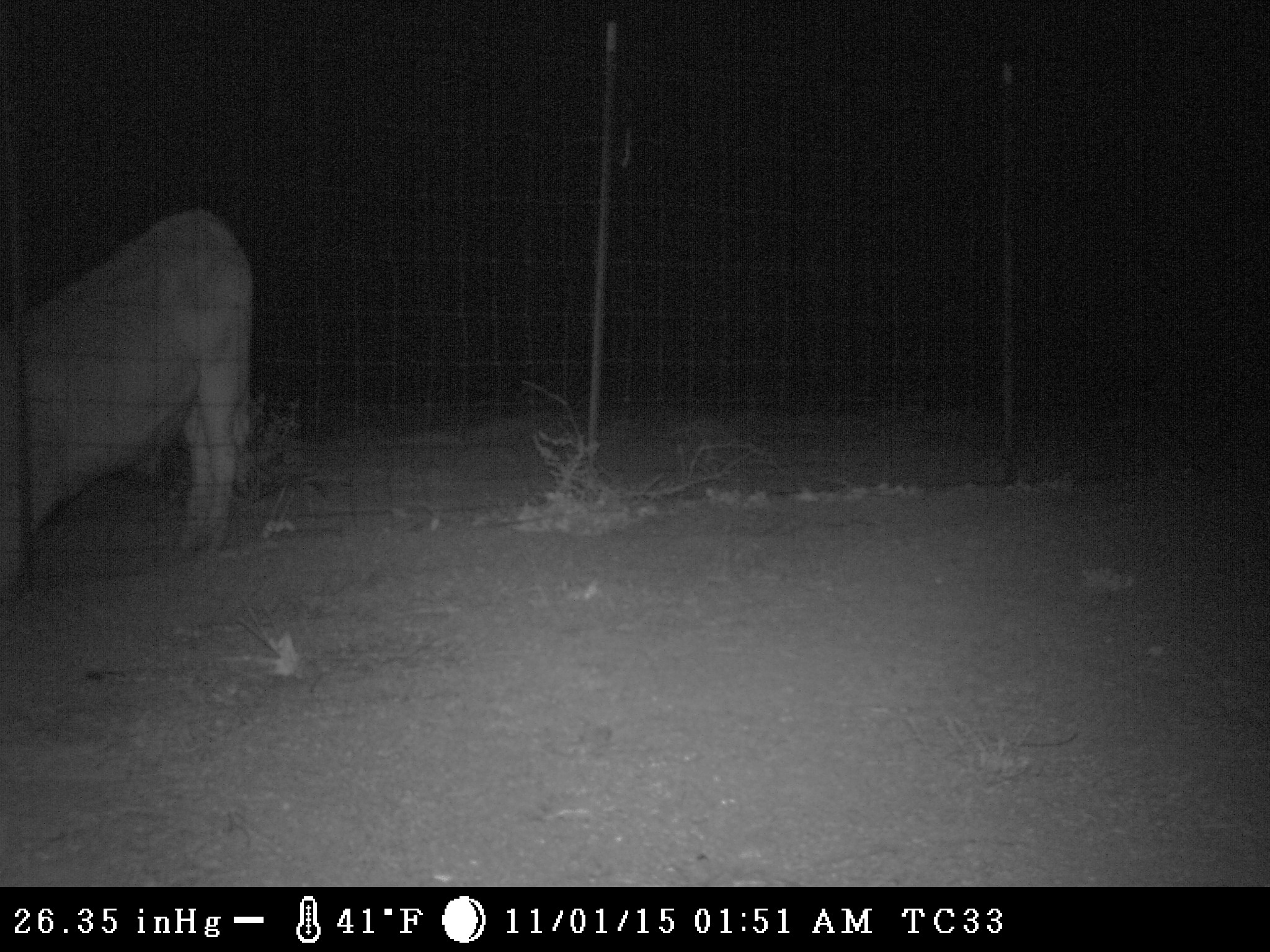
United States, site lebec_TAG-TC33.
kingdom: Animalia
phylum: Chordata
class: Mammalia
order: Artiodactyla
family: Bovidae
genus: Bos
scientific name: Bos taurus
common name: domestic cow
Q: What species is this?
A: Bos taurus (domestic cow).